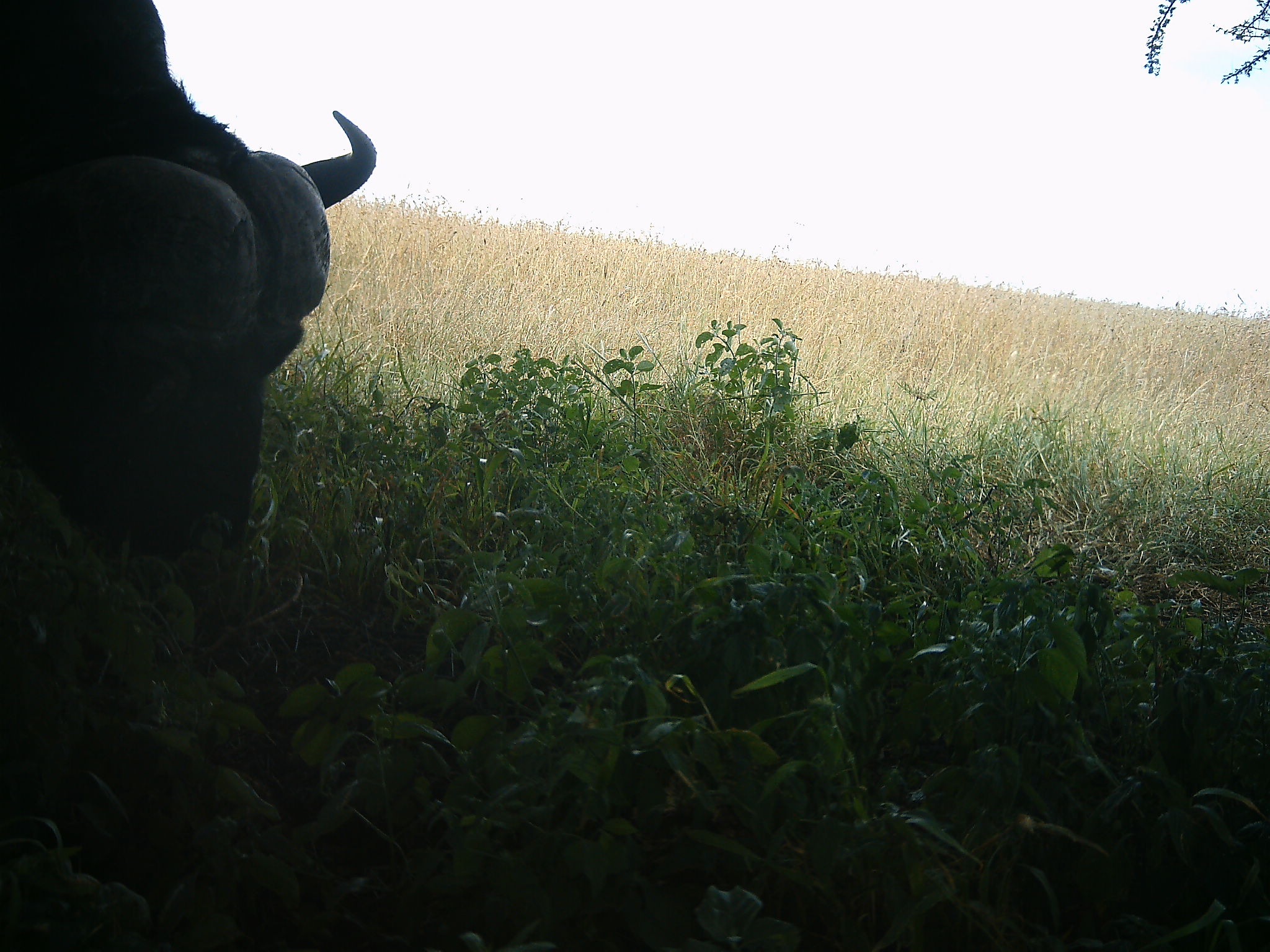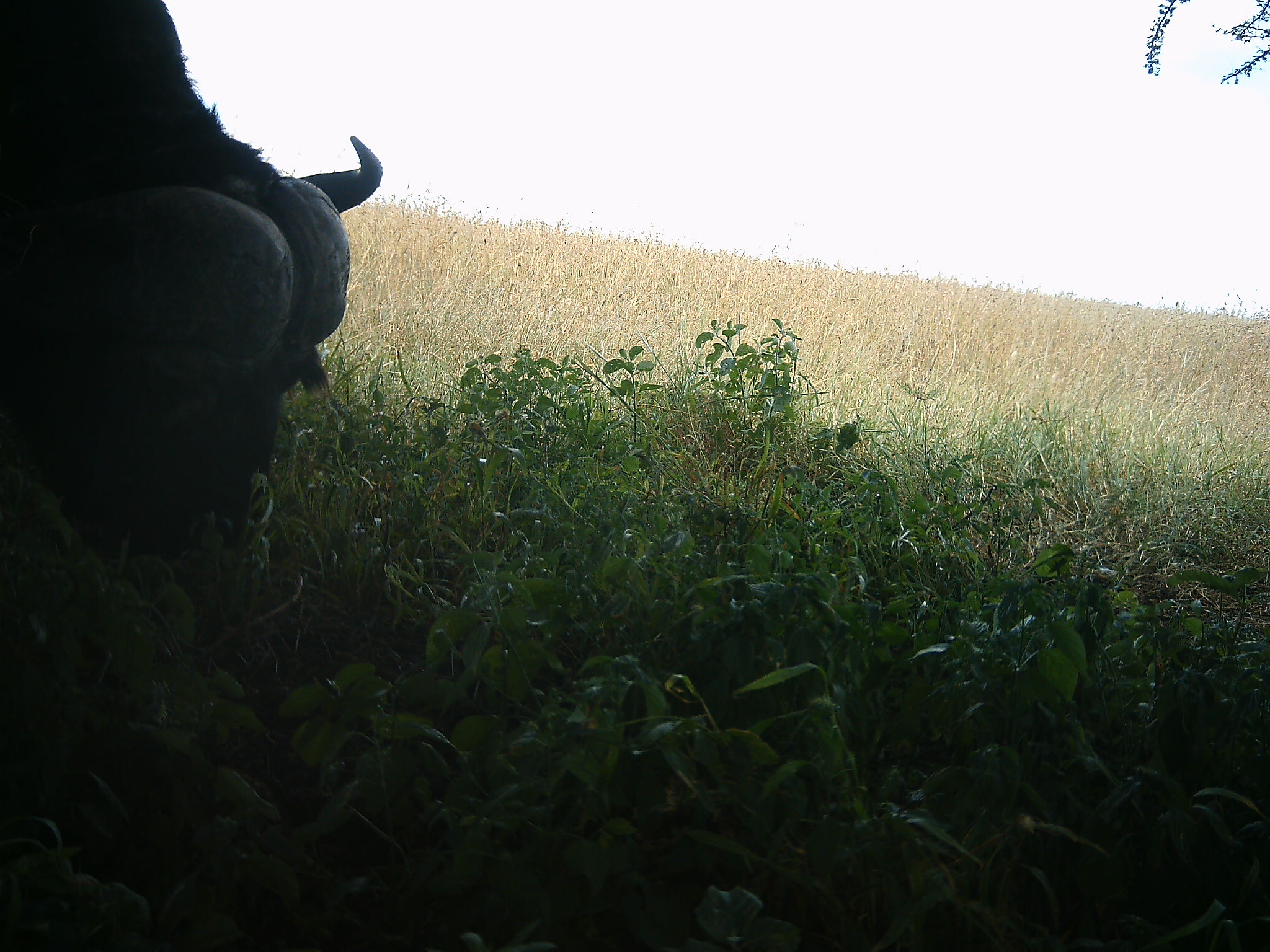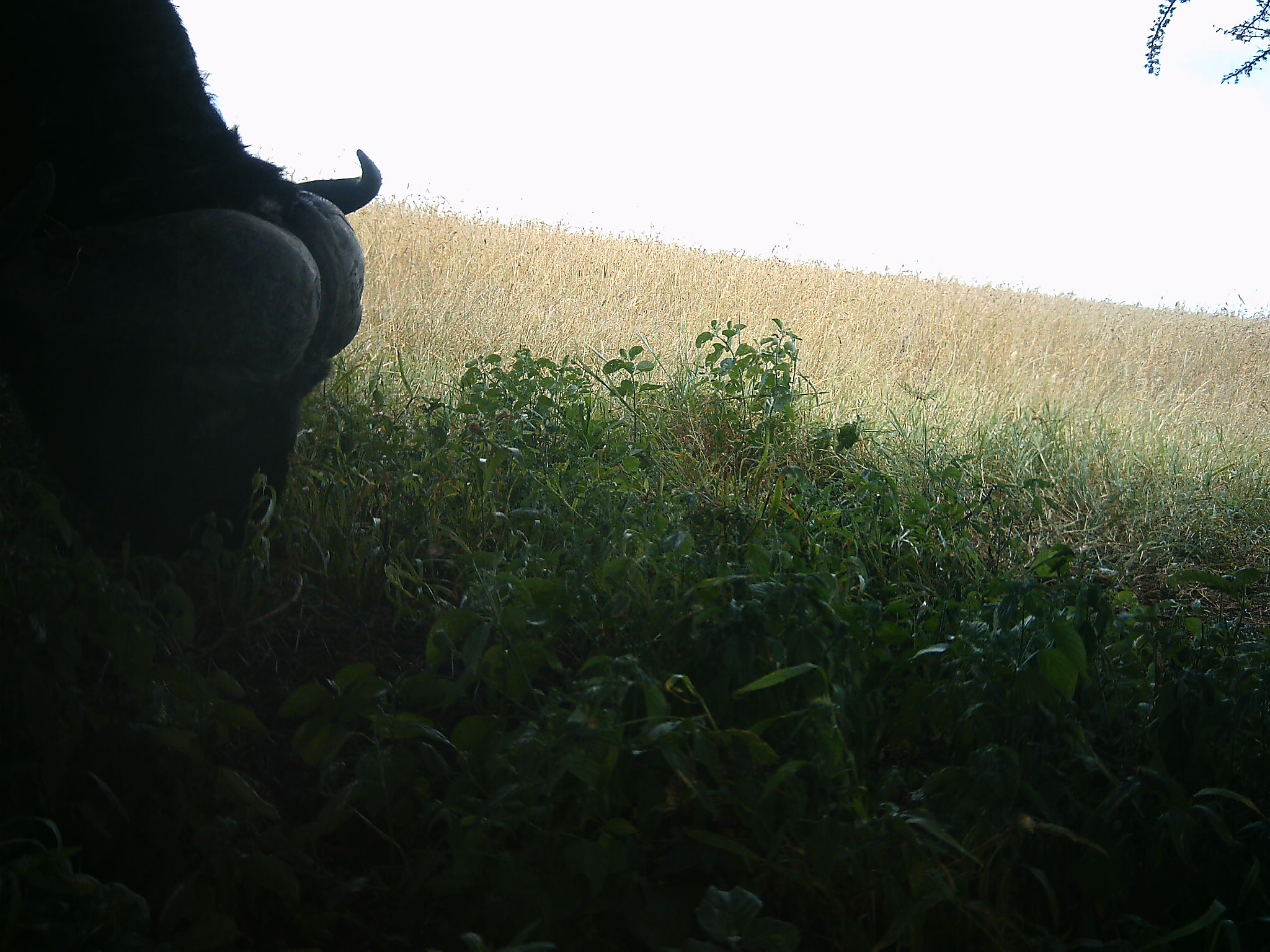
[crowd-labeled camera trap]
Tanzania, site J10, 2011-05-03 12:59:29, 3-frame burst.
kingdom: Animalia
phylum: Chordata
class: Mammalia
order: Artiodactyla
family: Bovidae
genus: Syncerus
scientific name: Syncerus caffer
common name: cape buffalo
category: buffalo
Buffalo (cape buffalo) (Syncerus caffer), count 1. Behavior (volunteer vote fractions): standing 18%, resting 0%, moving 0%, interacting 0%. Young present (vote fraction): 0%. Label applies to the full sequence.